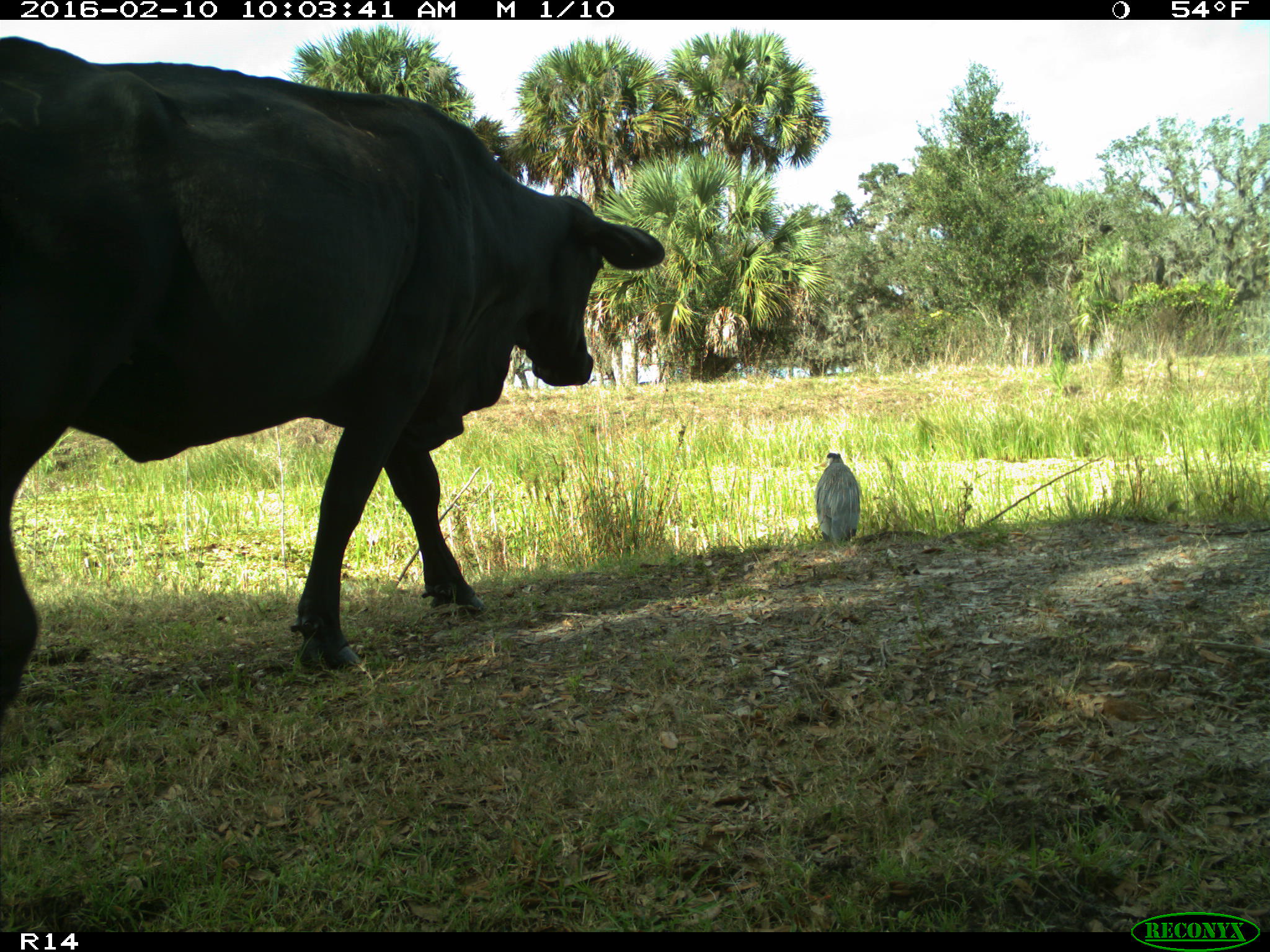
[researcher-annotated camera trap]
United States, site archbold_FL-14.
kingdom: Animalia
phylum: Chordata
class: Mammalia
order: Artiodactyla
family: Bovidae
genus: Bos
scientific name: Bos taurus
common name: domestic cow